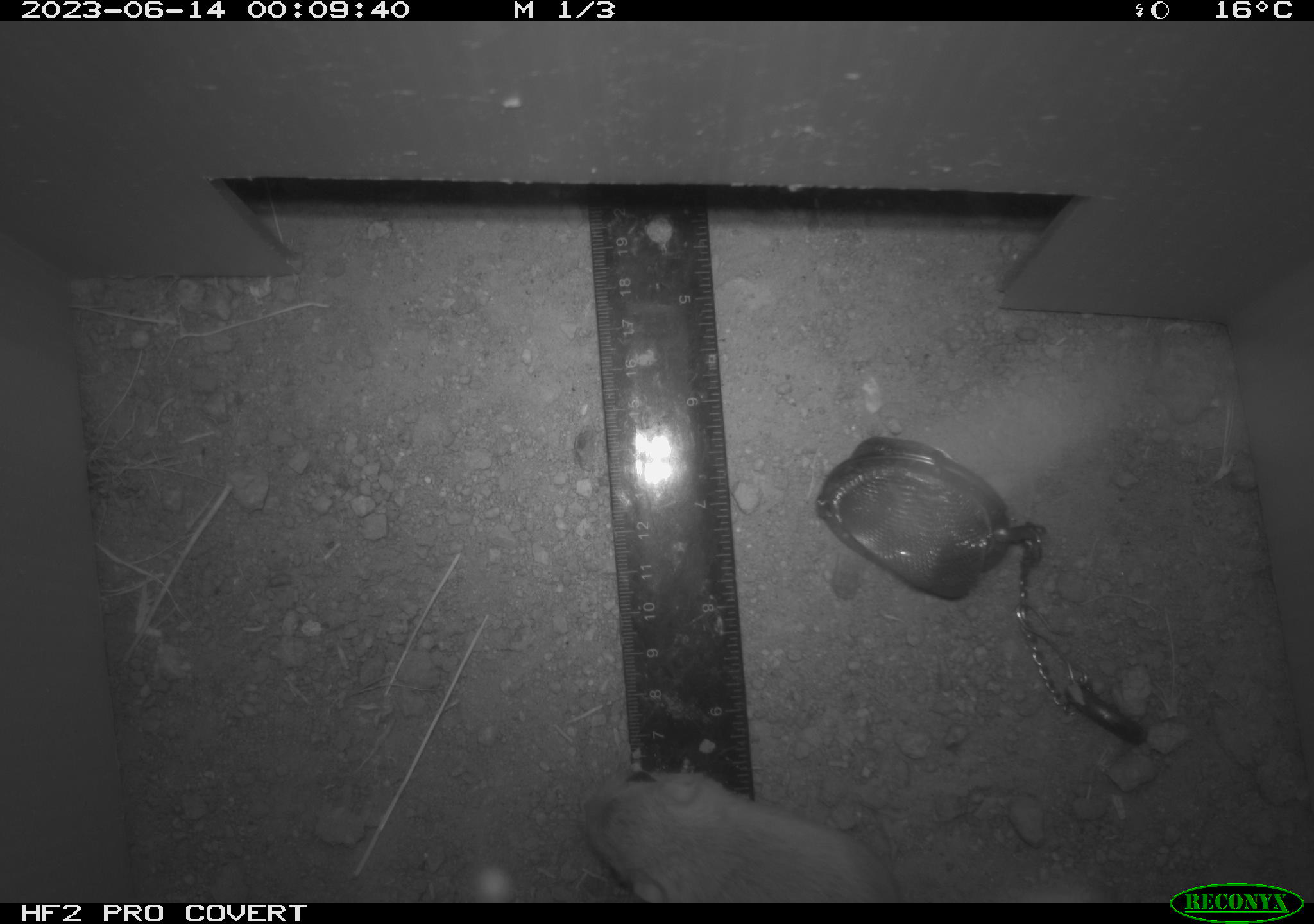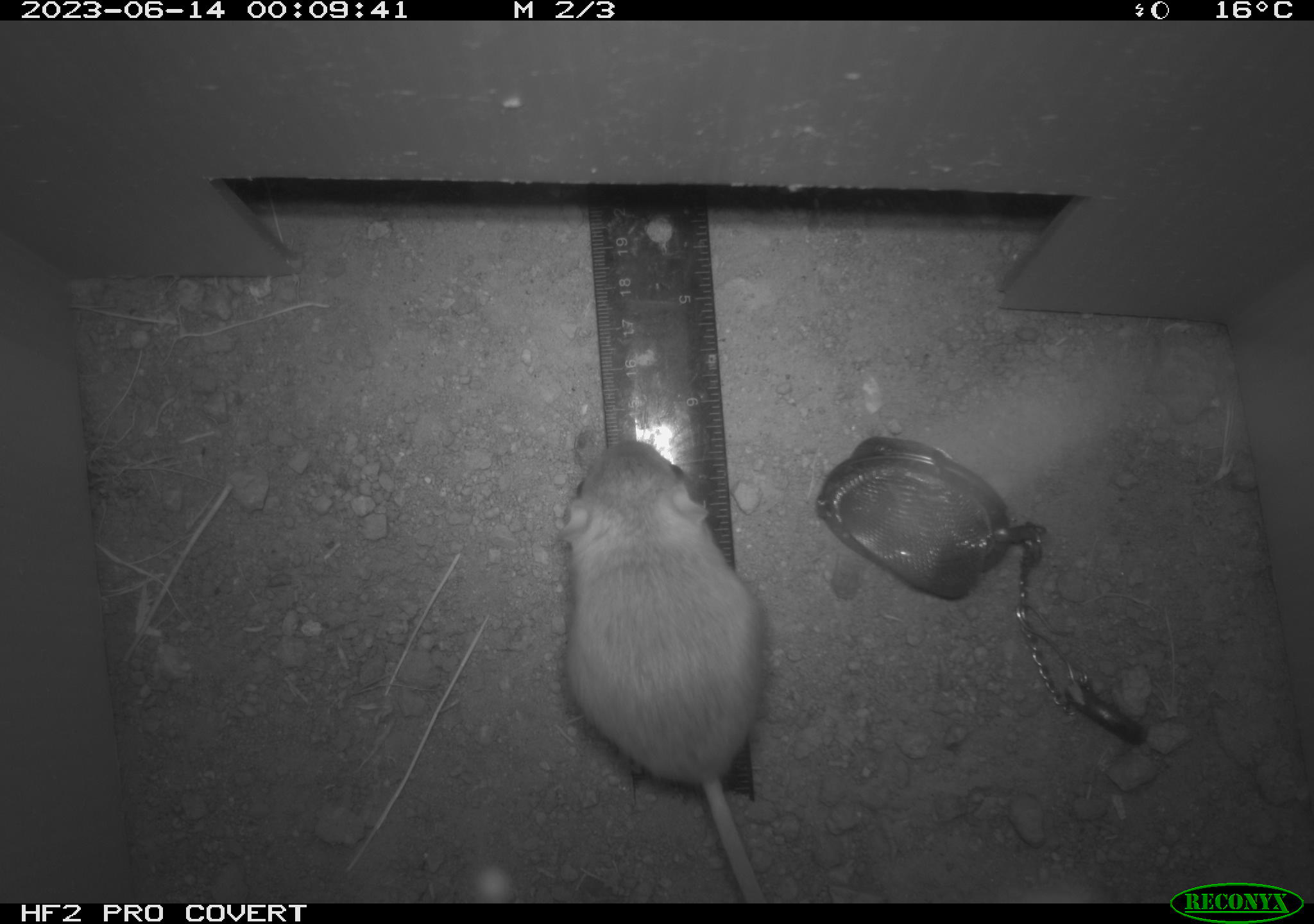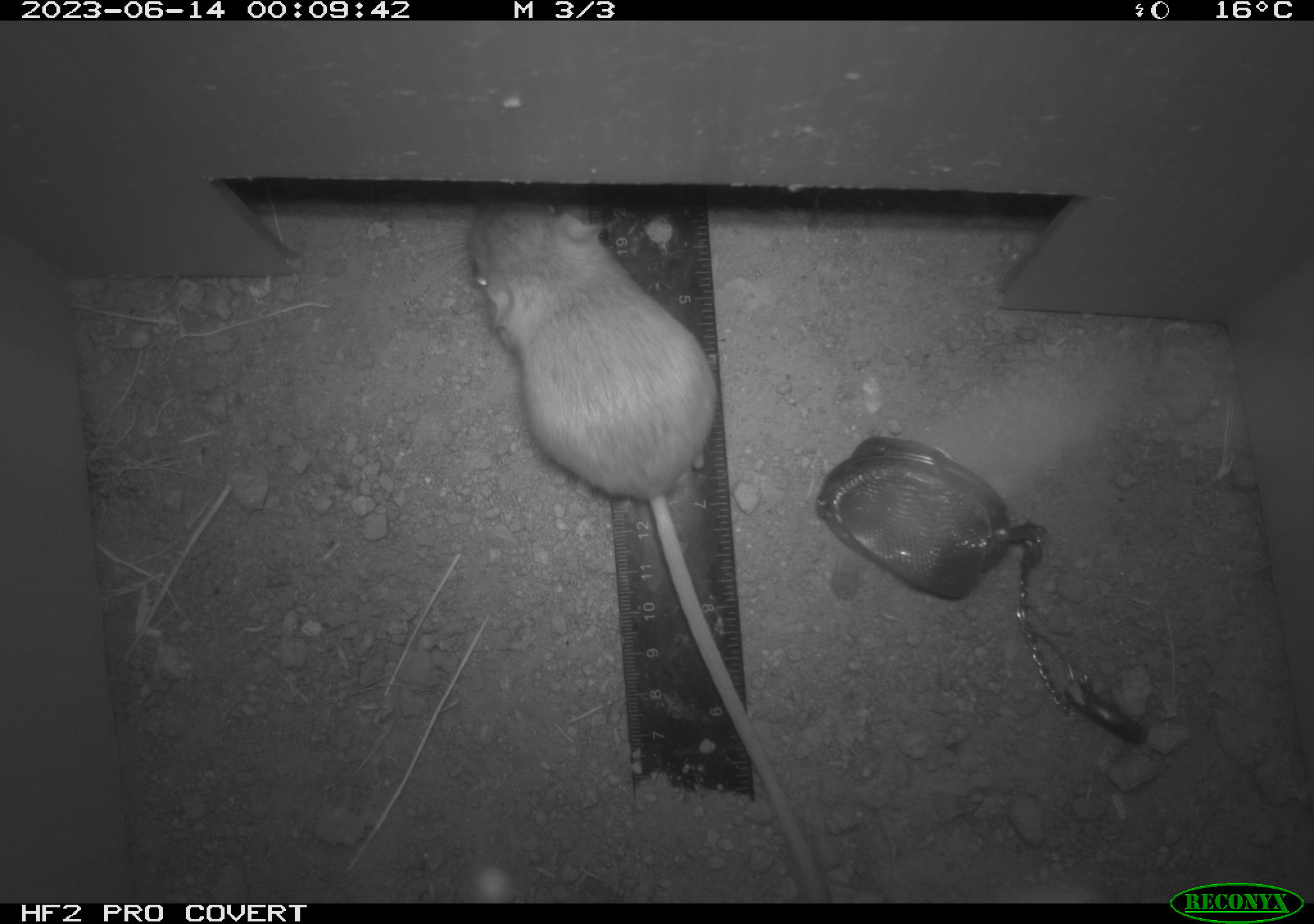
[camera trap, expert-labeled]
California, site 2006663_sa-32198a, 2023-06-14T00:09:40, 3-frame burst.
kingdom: Animalia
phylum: Chordata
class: Mammalia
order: Rodentia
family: Heteromyidae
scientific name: Heteromyidae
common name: kangaroo rats and pocket mice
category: heteromyidae family